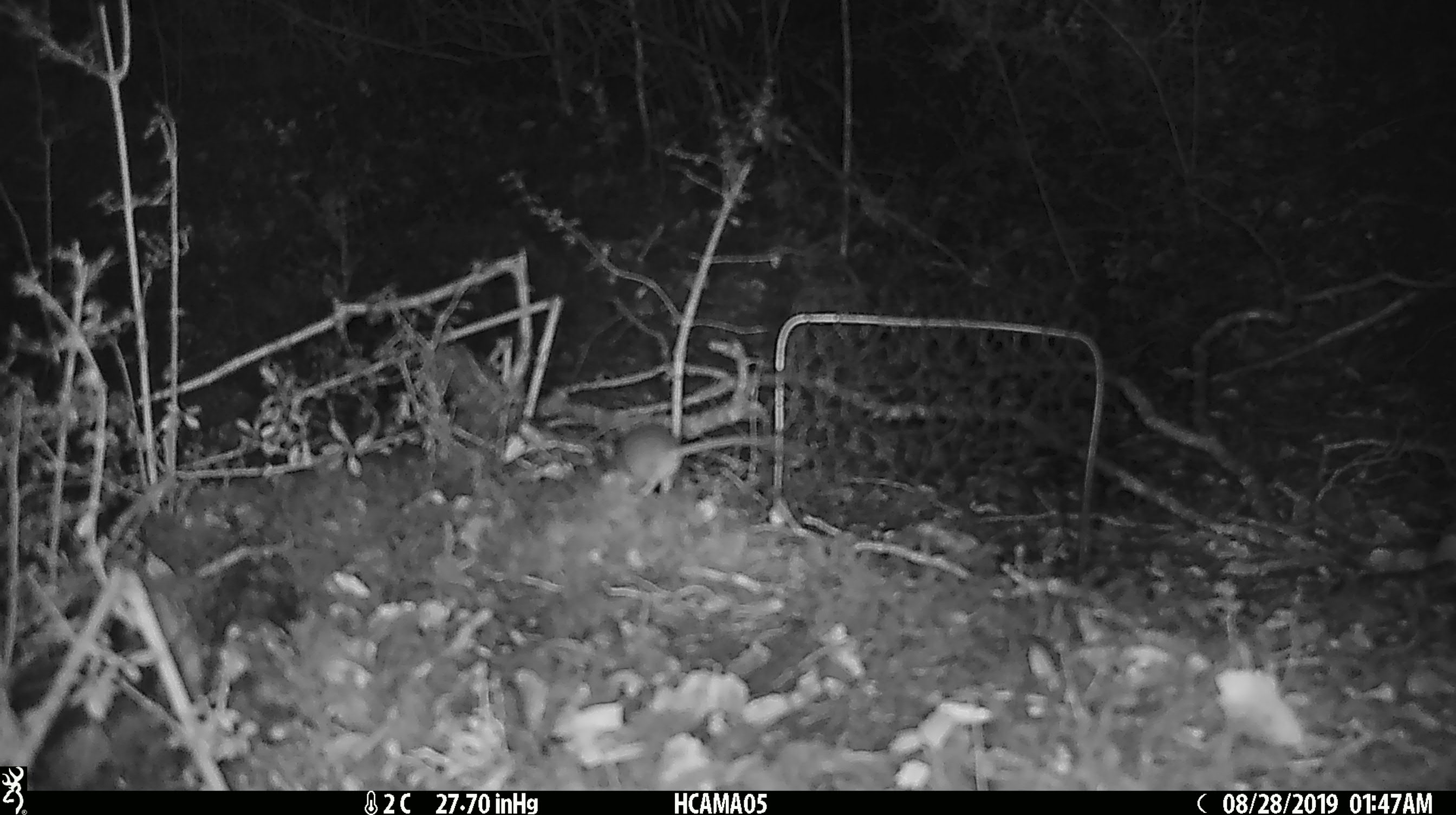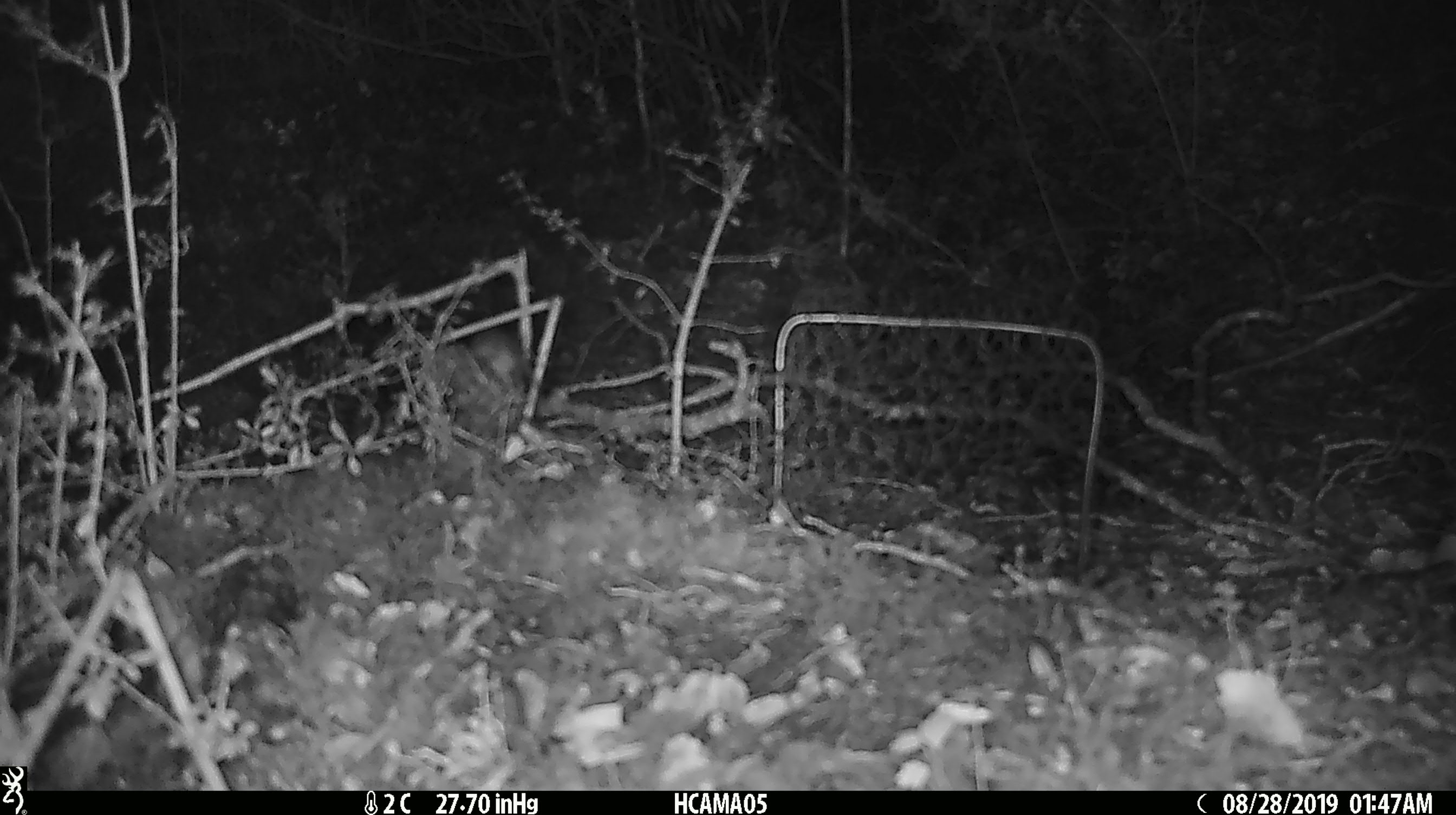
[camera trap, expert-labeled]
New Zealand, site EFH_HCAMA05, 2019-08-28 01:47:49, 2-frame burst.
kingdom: Animalia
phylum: Chordata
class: Mammalia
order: Rodentia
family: Muridae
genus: Mus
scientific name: Mus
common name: mouse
Mouse (Mus).